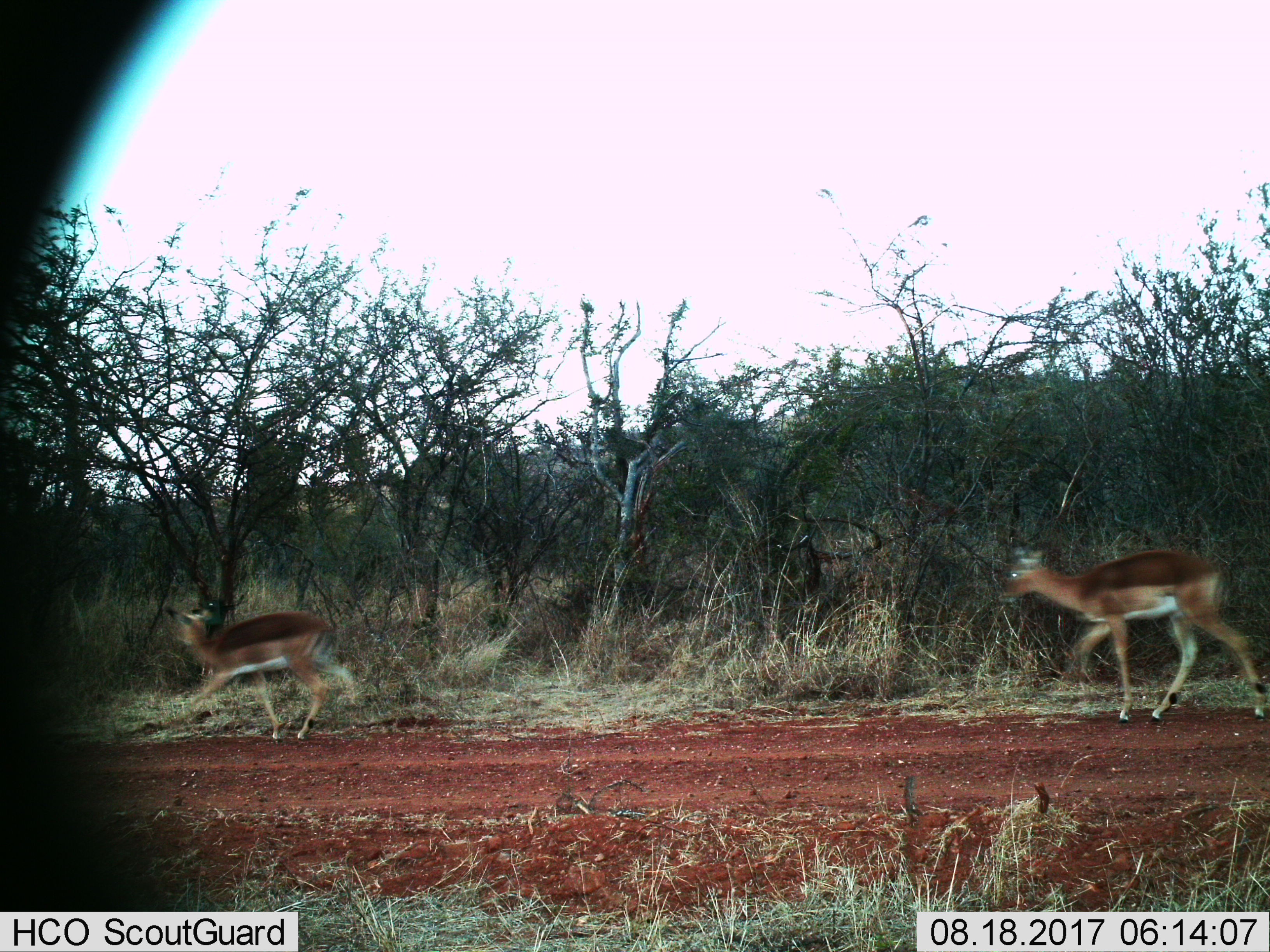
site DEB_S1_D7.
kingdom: Animalia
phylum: Chordata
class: Mammalia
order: Artiodactyla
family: Bovidae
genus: Aepyceros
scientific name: Aepyceros melampus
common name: impala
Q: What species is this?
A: Impala (Aepyceros melampus).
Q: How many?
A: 2.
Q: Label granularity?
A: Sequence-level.